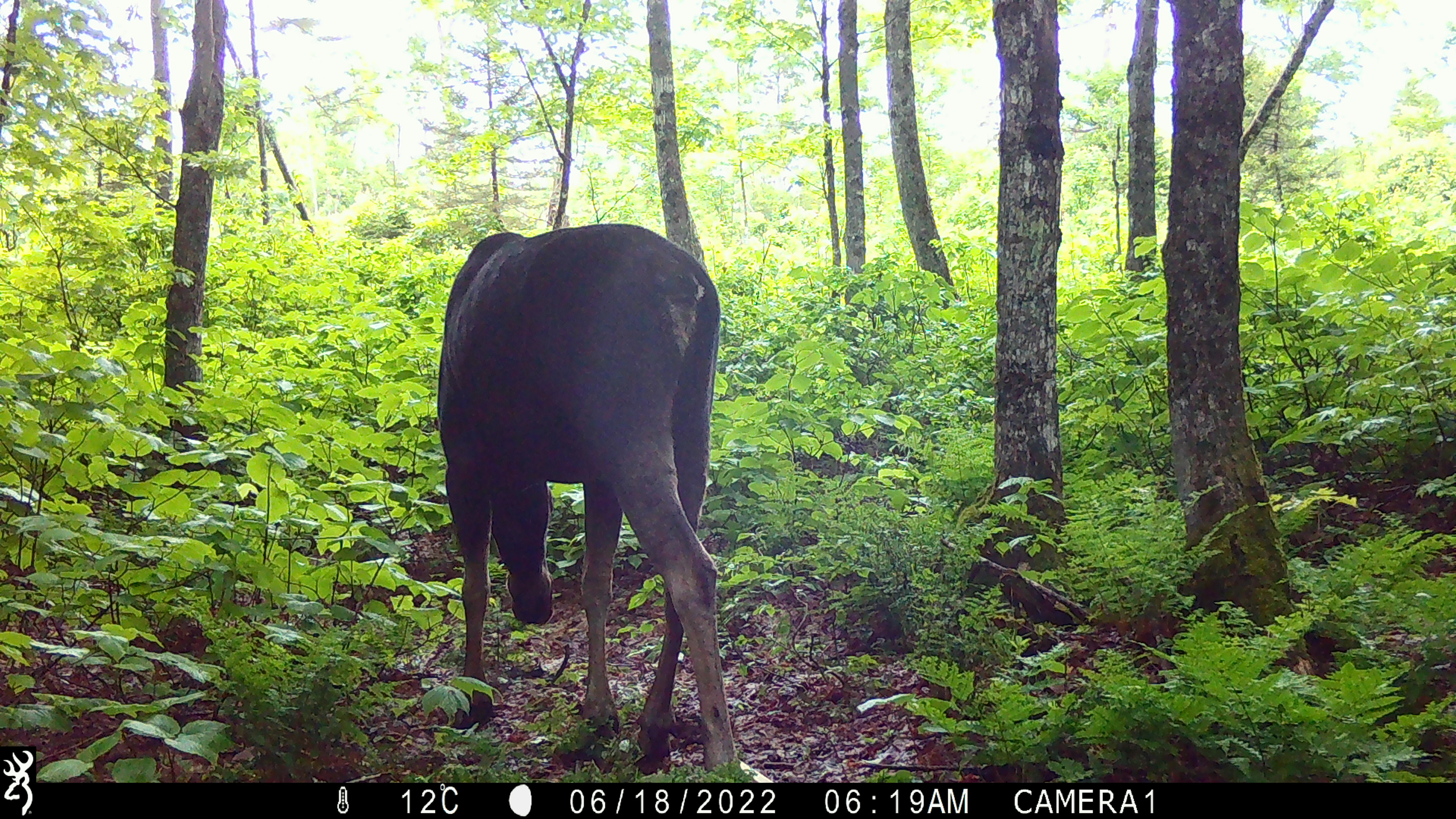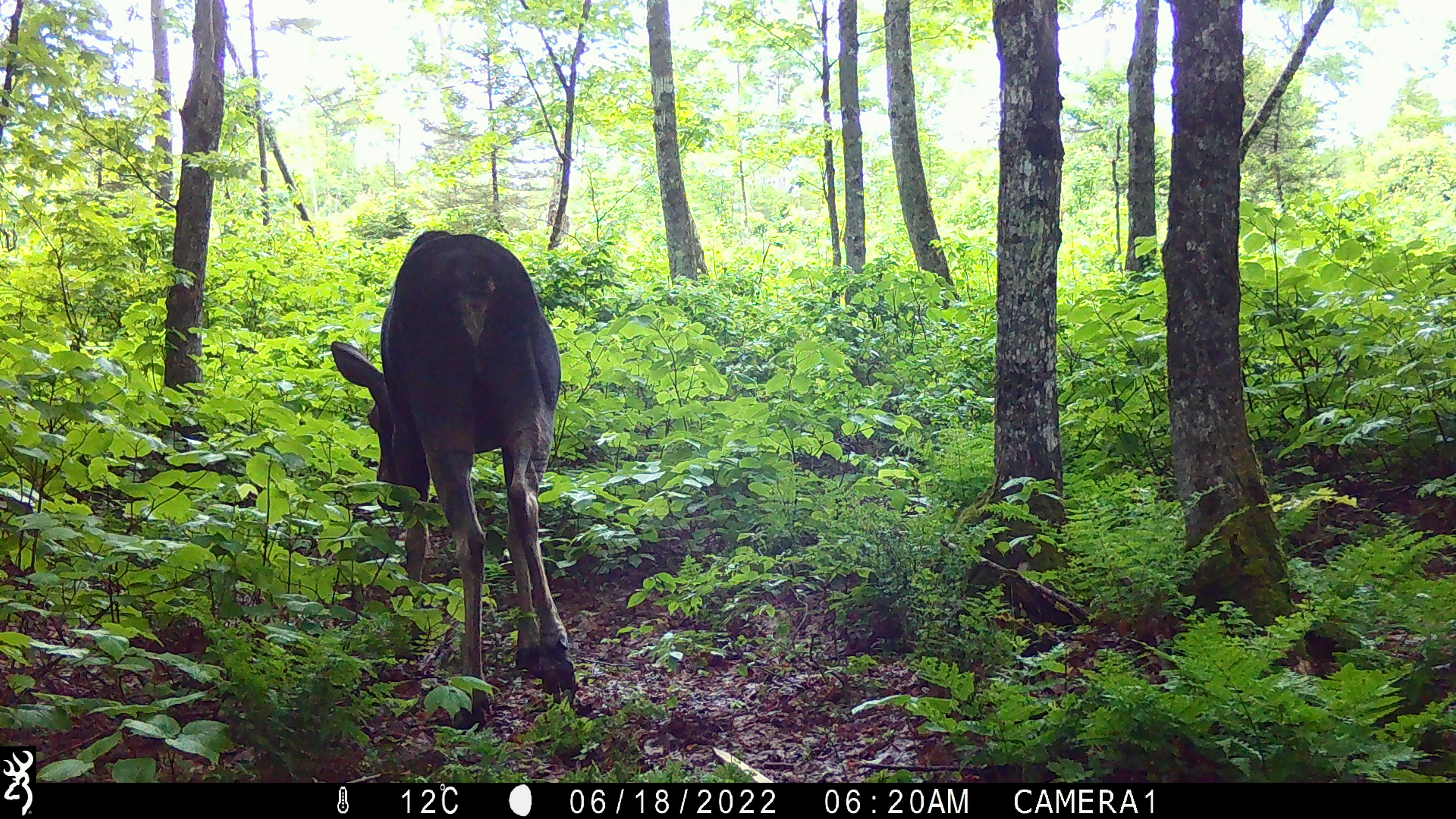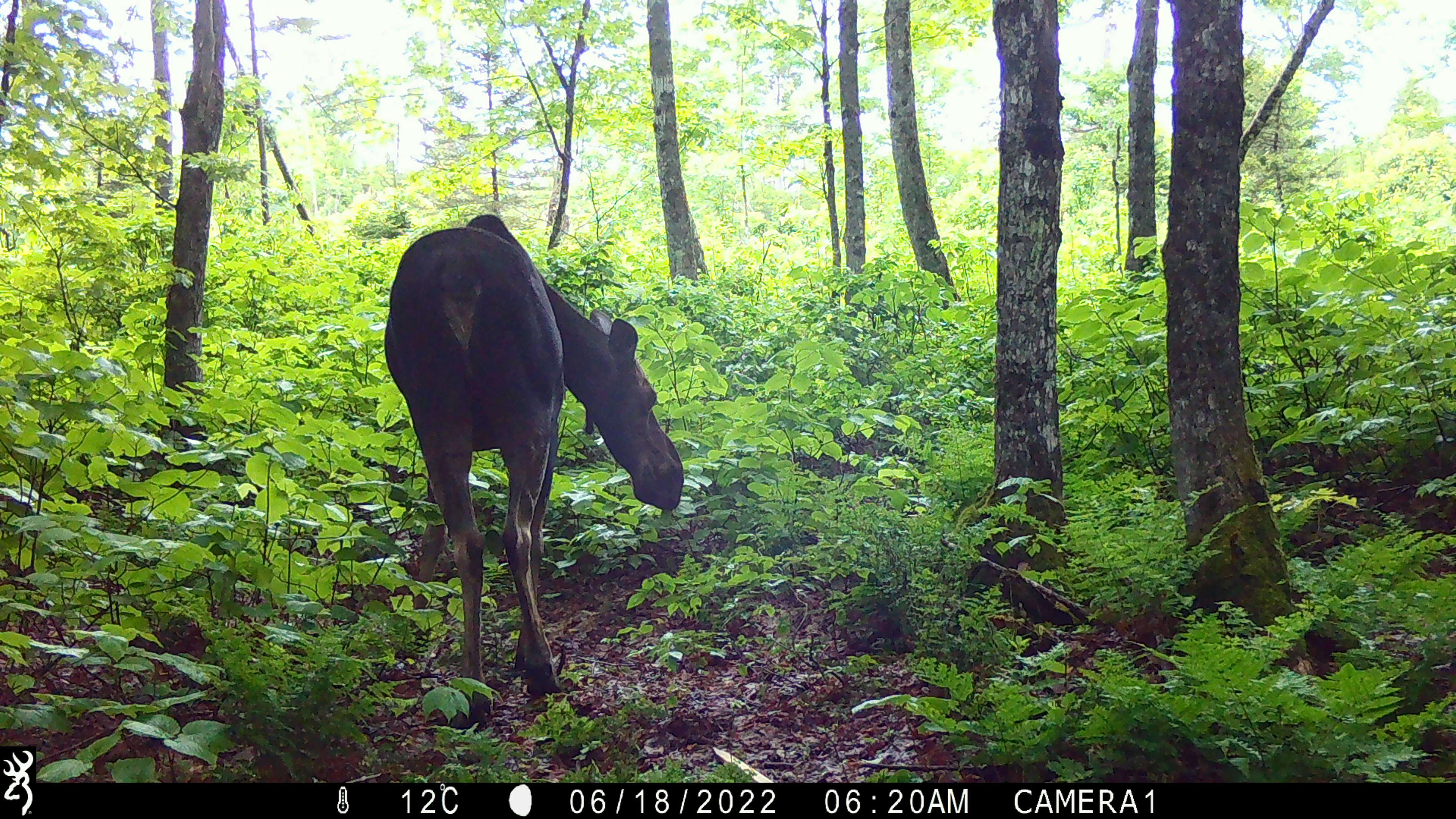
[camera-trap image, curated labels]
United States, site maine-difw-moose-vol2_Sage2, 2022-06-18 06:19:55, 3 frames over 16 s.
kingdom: Animalia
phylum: Chordata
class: Mammalia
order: Artiodactyla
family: Cervidae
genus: Alces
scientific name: Alces alces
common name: moose